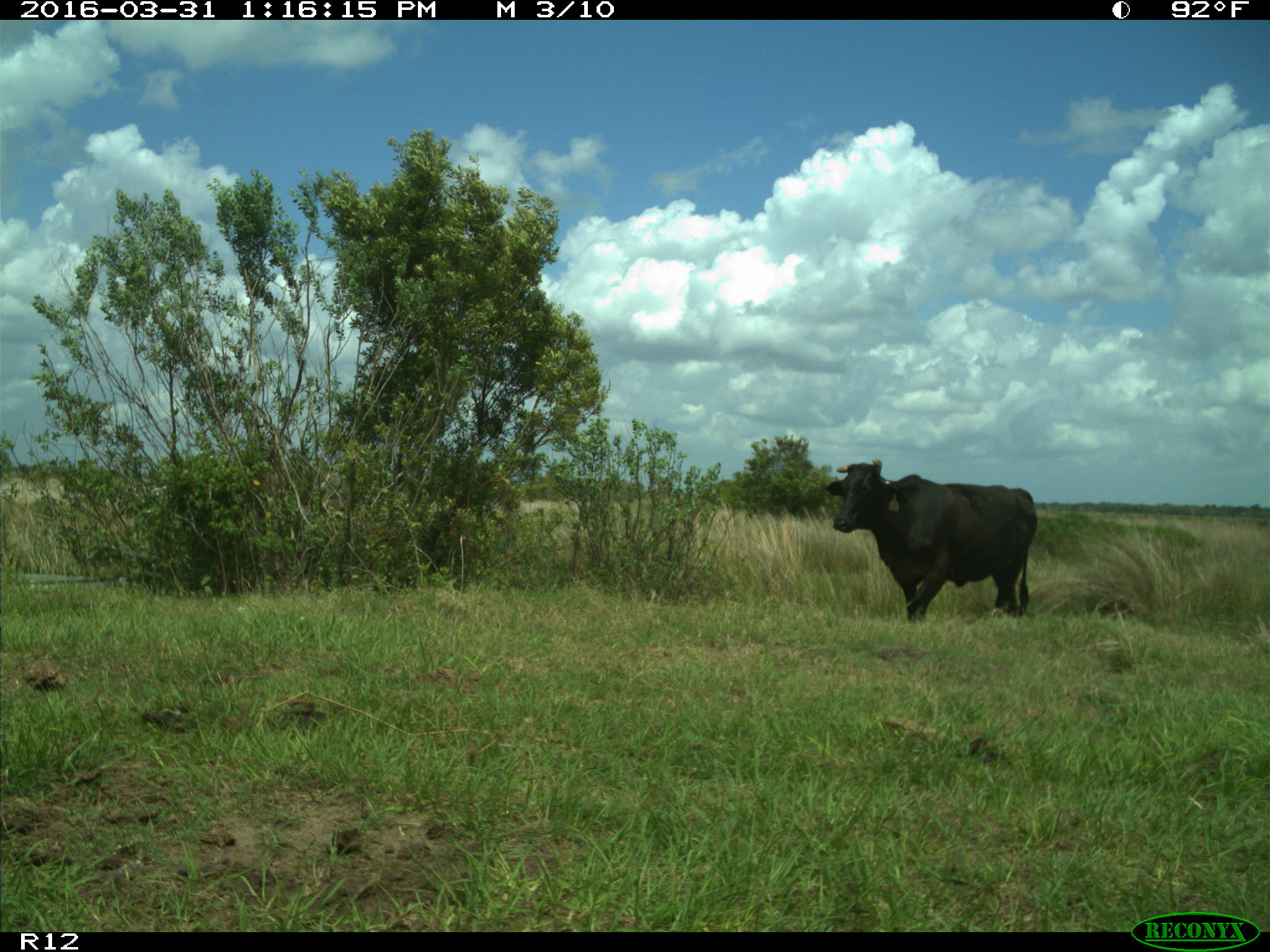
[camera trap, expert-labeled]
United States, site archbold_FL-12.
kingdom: Animalia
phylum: Chordata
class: Mammalia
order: Artiodactyla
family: Bovidae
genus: Bos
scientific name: Bos taurus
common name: domestic cow